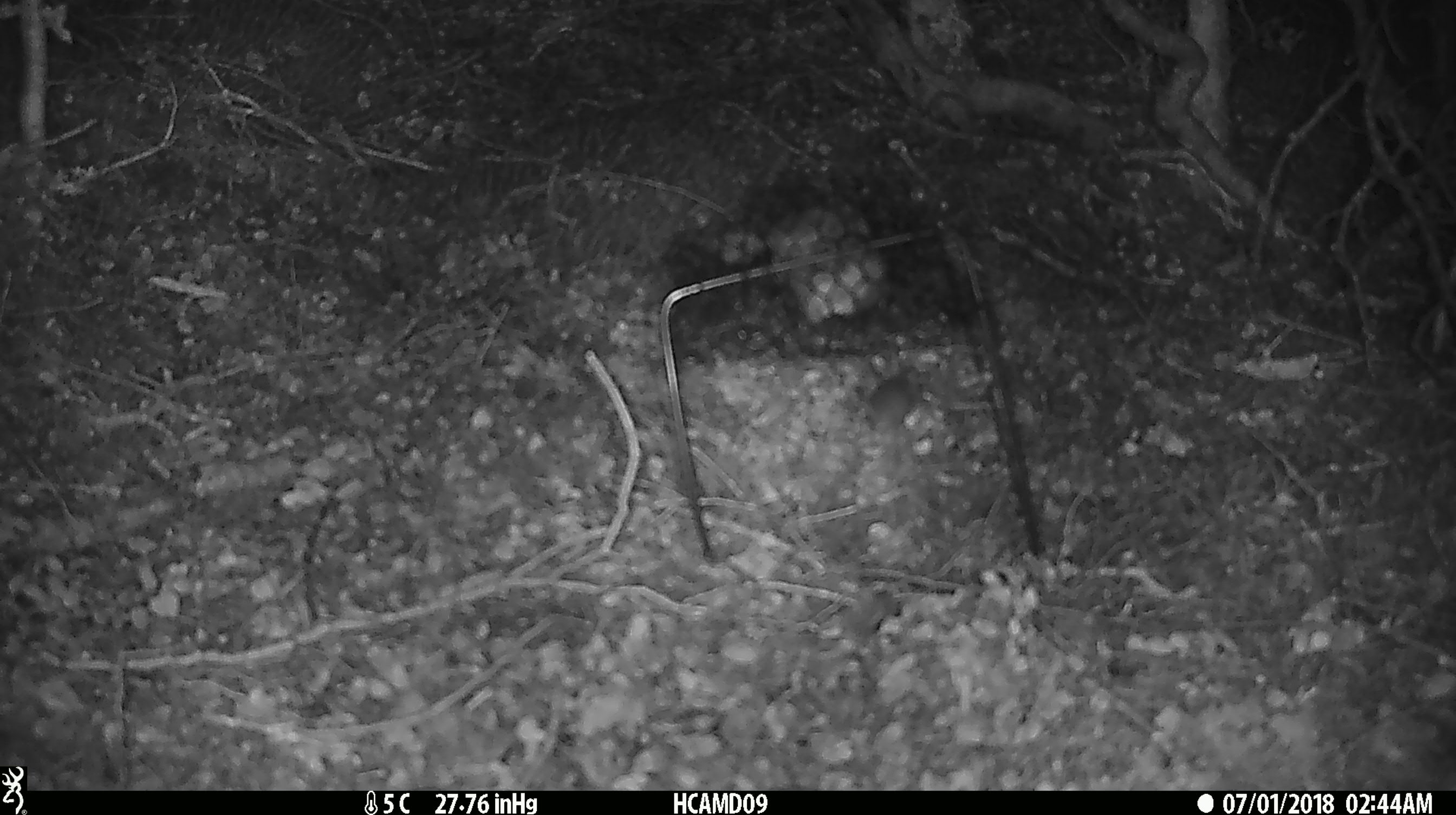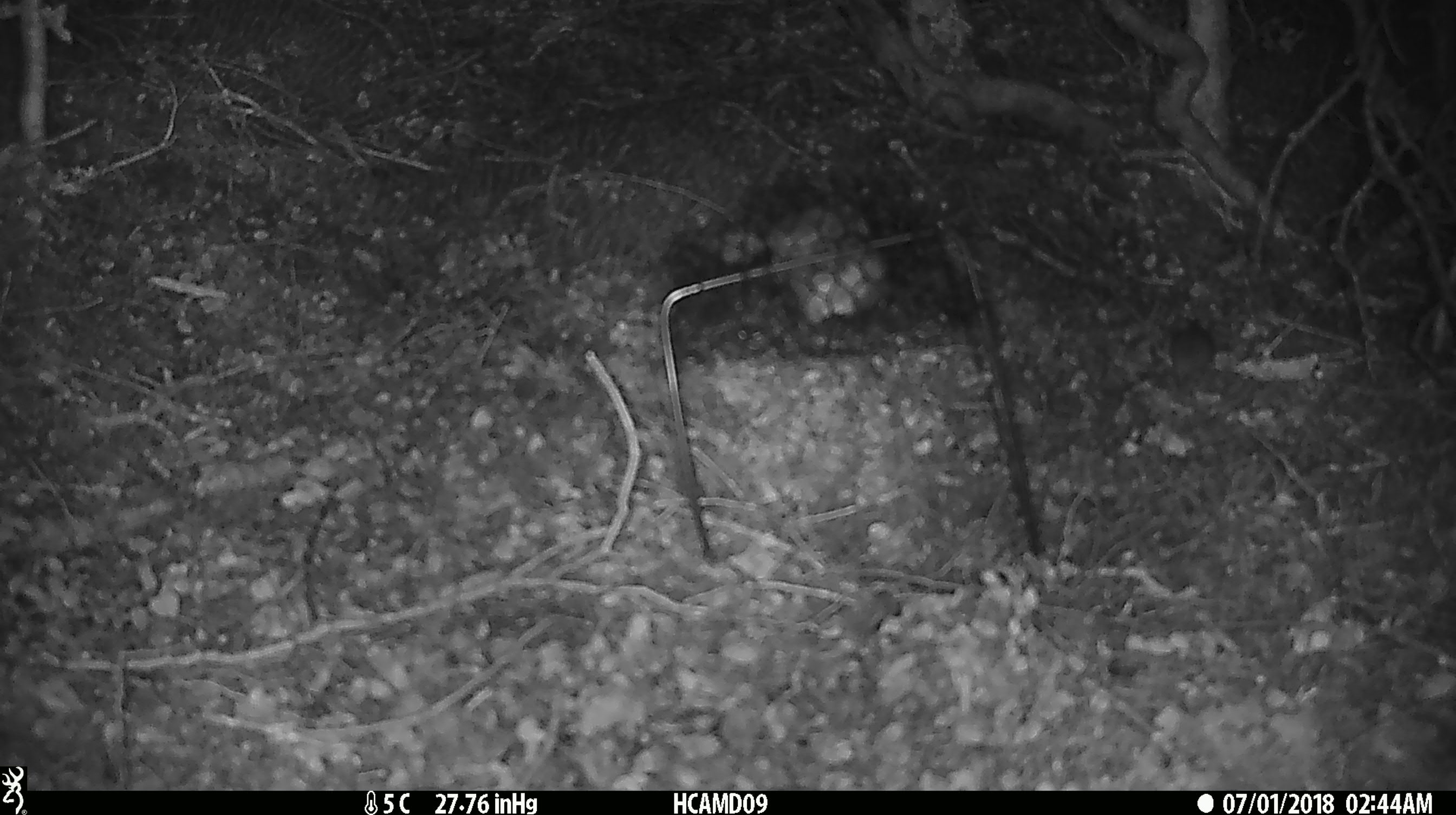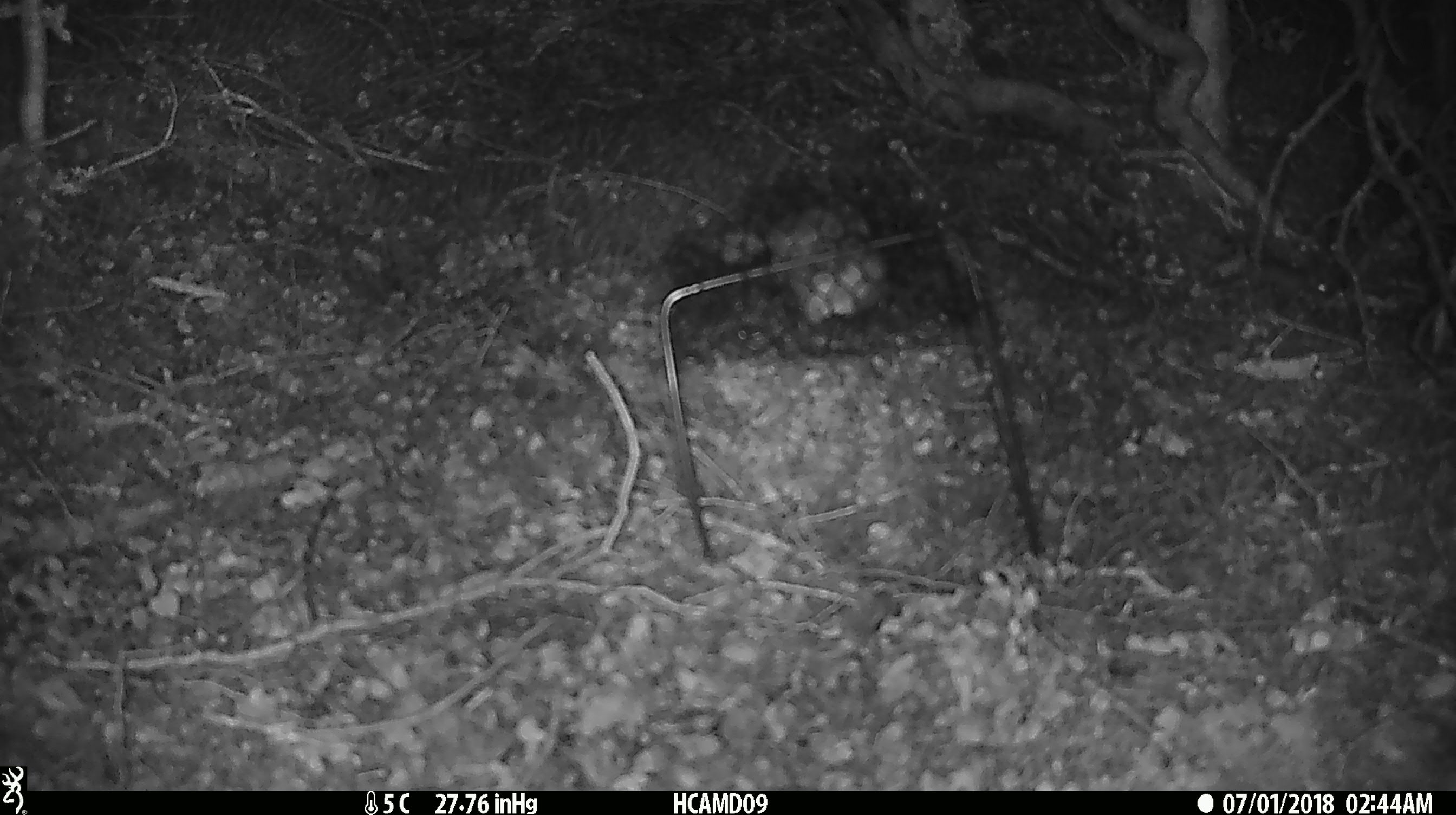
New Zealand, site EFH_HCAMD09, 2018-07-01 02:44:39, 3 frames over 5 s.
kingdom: Animalia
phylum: Chordata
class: Mammalia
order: Rodentia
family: Muridae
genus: Mus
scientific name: Mus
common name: mouse